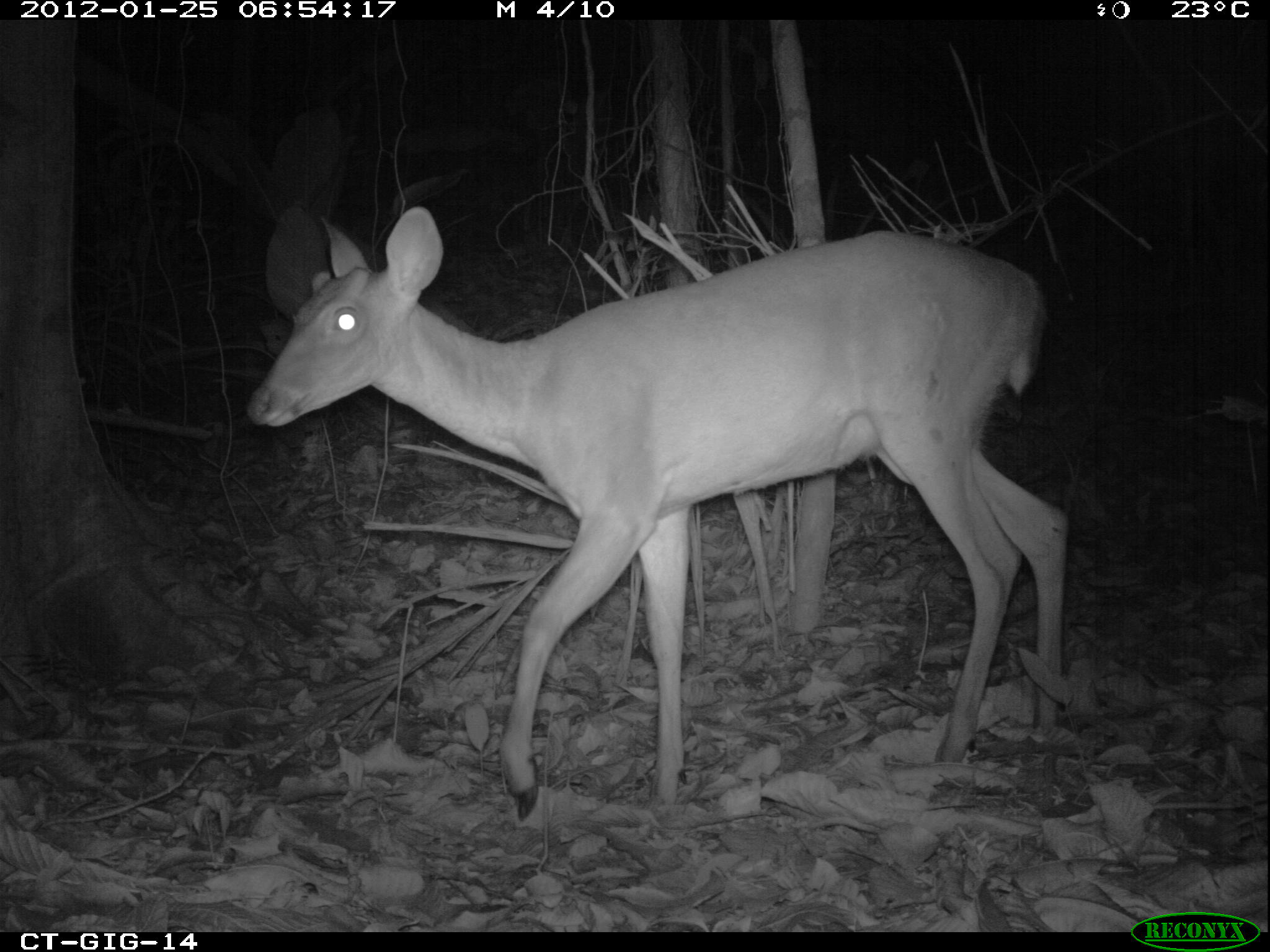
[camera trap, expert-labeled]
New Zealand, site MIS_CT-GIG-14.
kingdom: Animalia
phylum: Chordata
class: Mammalia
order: Artiodactyla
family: Cervidae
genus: Odocoileus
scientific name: Odocoileus virginianus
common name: white-tailed deer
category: white tailed deer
White tailed deer (white-tailed deer) (Odocoileus virginianus).